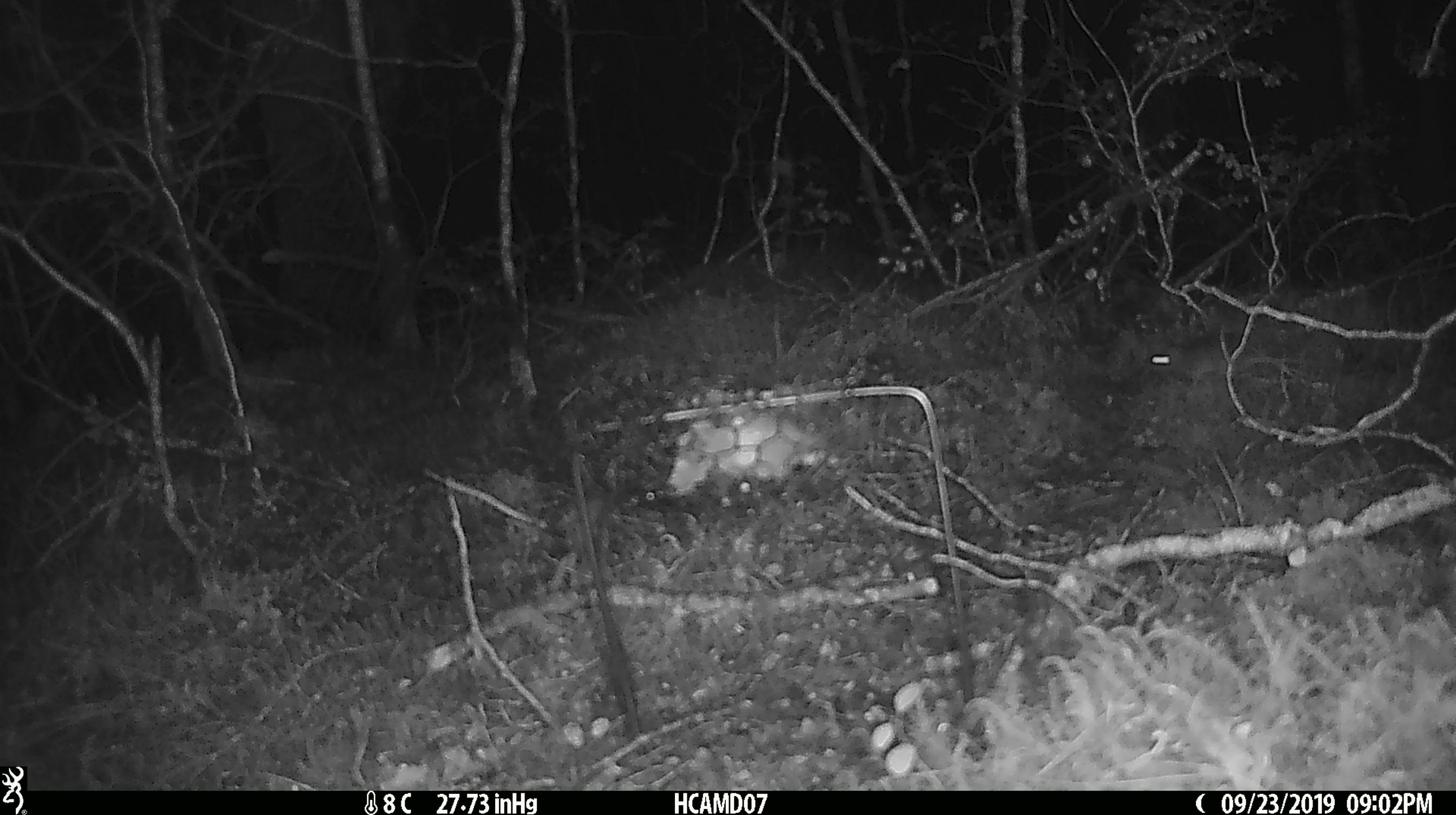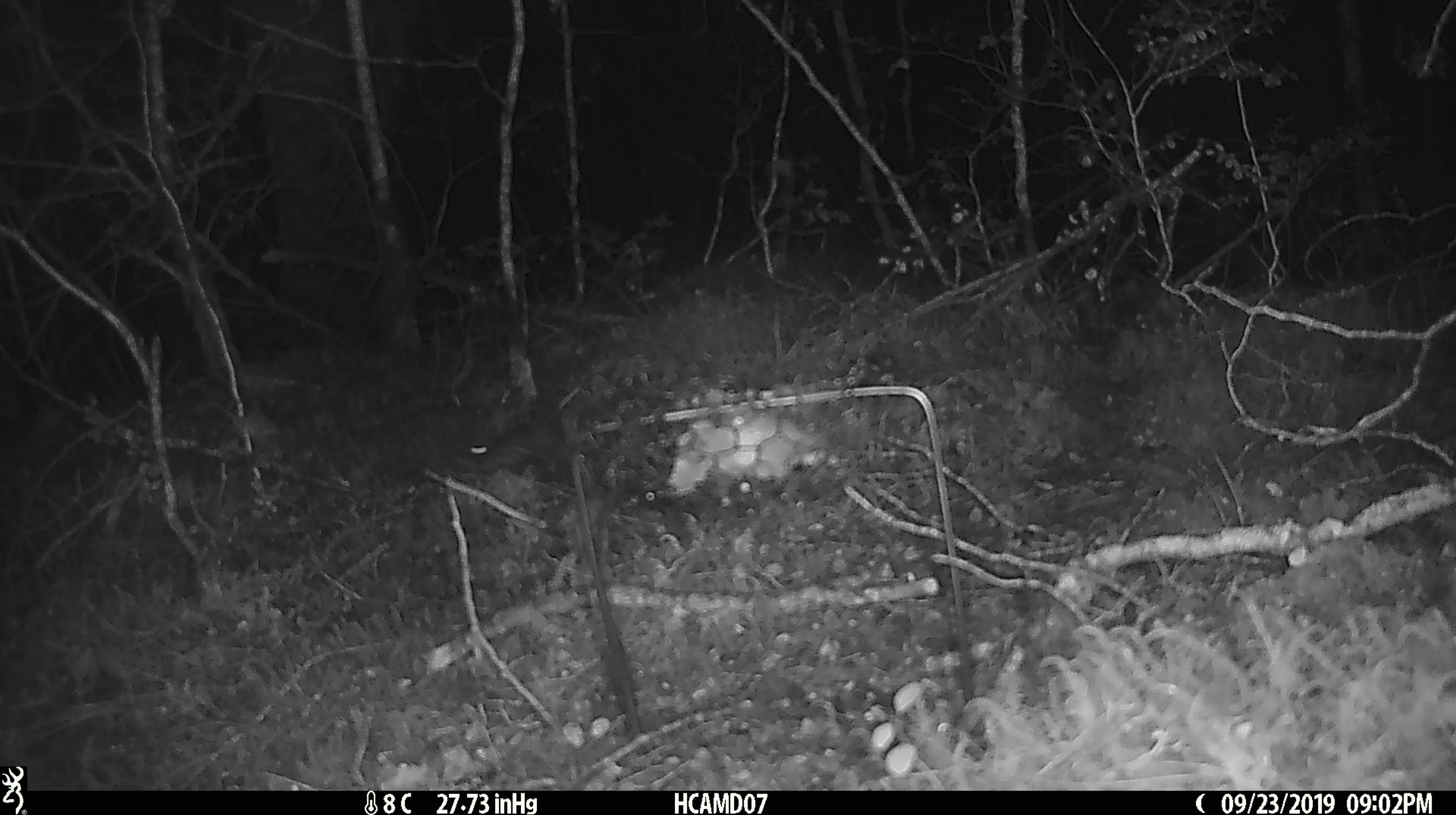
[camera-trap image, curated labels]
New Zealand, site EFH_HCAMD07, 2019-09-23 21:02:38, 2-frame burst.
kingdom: Animalia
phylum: Chordata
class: Mammalia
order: Rodentia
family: Muridae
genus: Mus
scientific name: Mus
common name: mouse